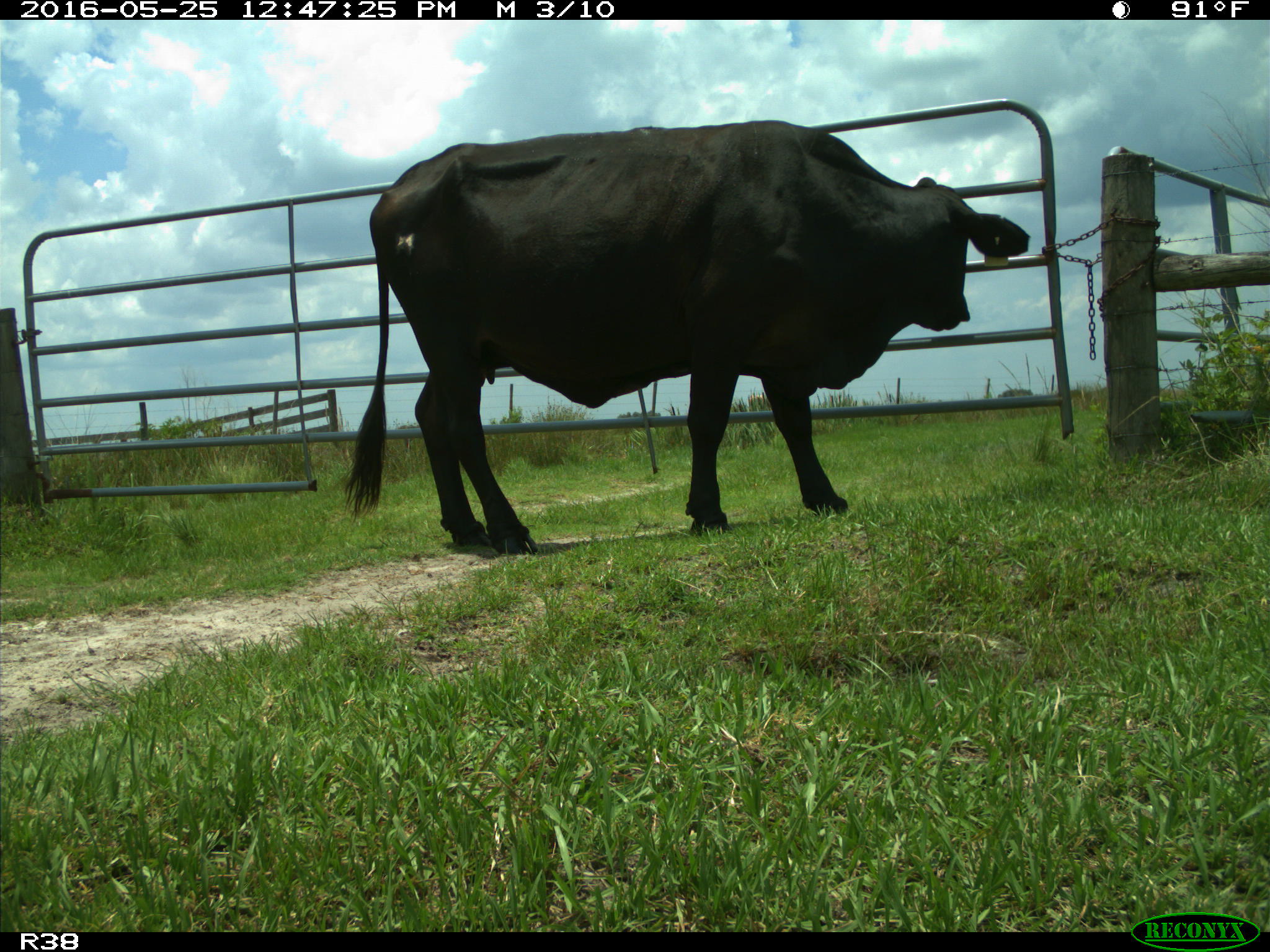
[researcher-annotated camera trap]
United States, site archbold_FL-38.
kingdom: Animalia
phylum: Chordata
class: Mammalia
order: Artiodactyla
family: Bovidae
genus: Bos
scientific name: Bos taurus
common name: domestic cow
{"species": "Bos taurus (domestic cow)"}